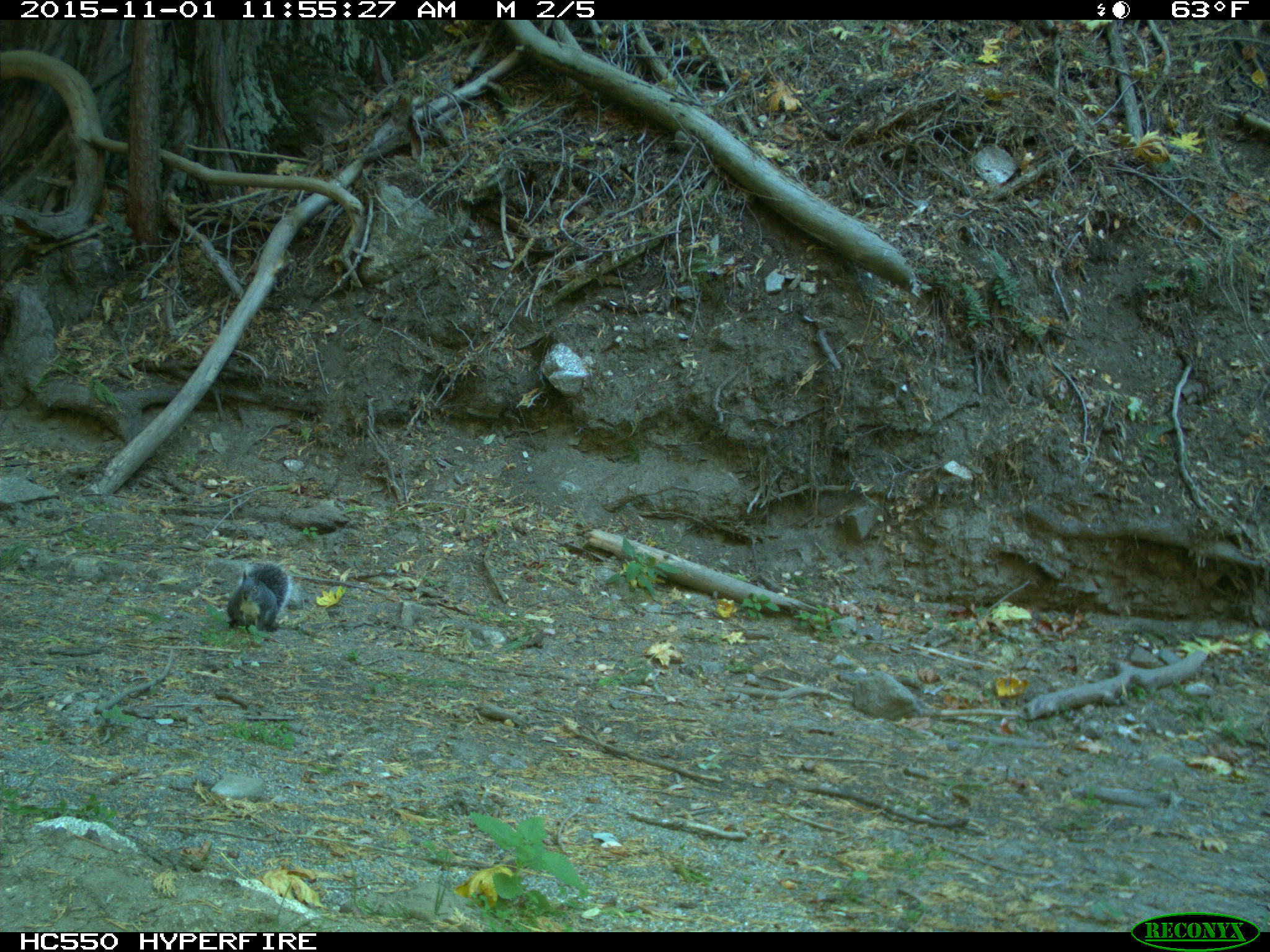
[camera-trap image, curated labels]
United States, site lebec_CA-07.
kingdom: Animalia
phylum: Chordata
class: Mammalia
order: Rodentia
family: Sciuridae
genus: Sciurus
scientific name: Sciurus carolinensis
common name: eastern gray squirrel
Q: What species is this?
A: Sciurus carolinensis (eastern gray squirrel).